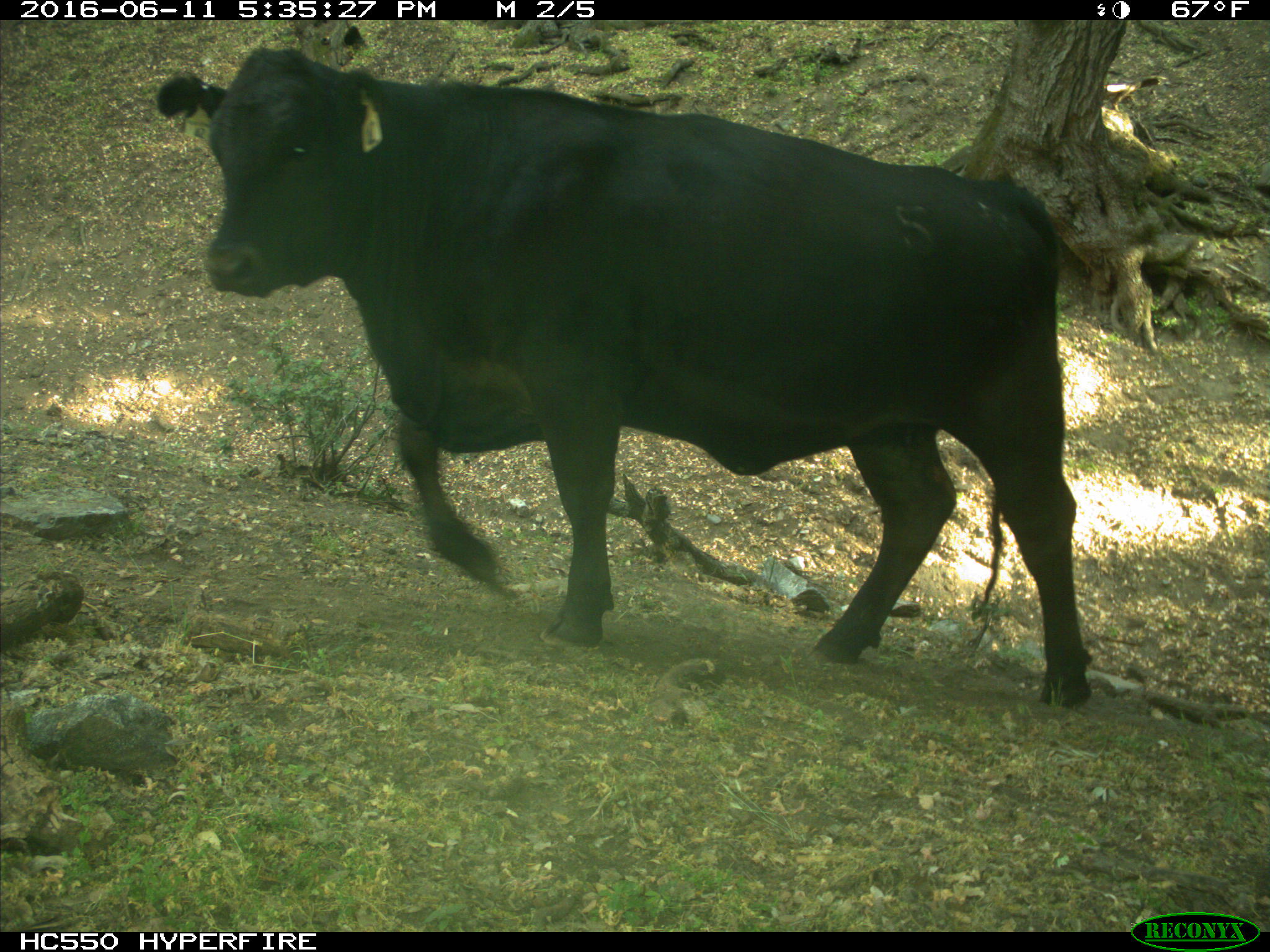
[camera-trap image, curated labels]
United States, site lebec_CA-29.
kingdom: Animalia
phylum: Chordata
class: Mammalia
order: Artiodactyla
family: Bovidae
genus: Bos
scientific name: Bos taurus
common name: domestic cow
Bos taurus (domestic cow).